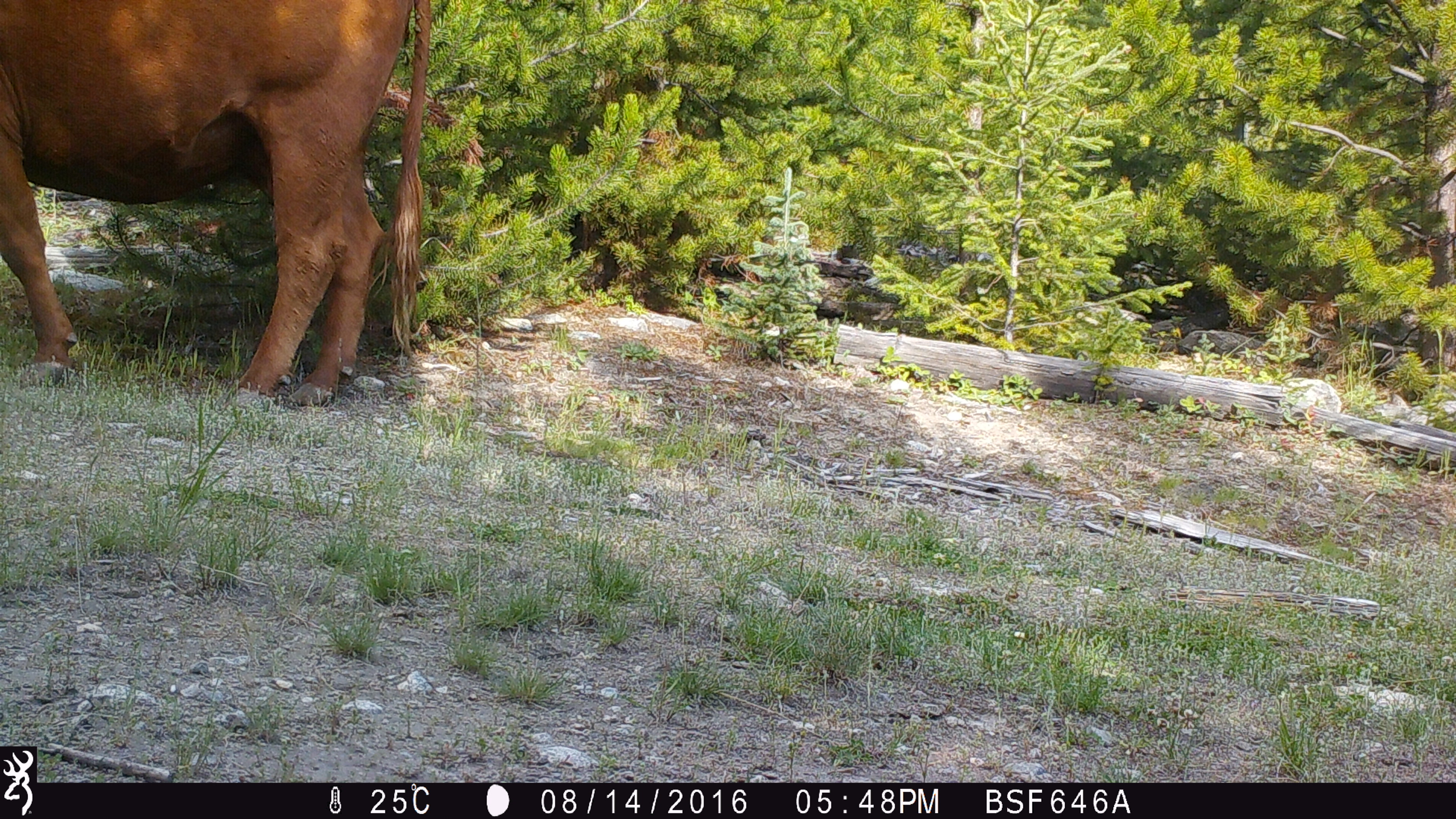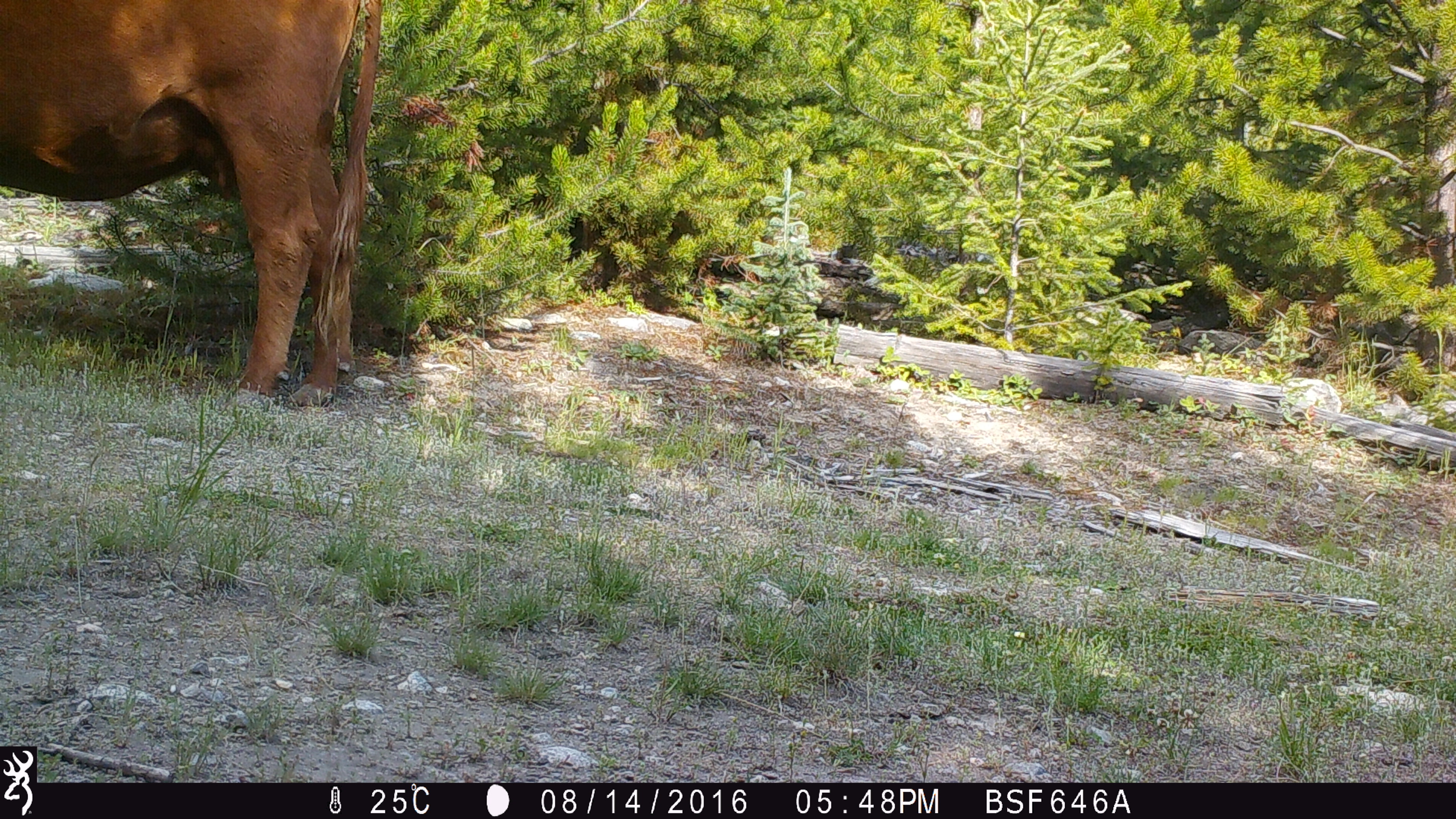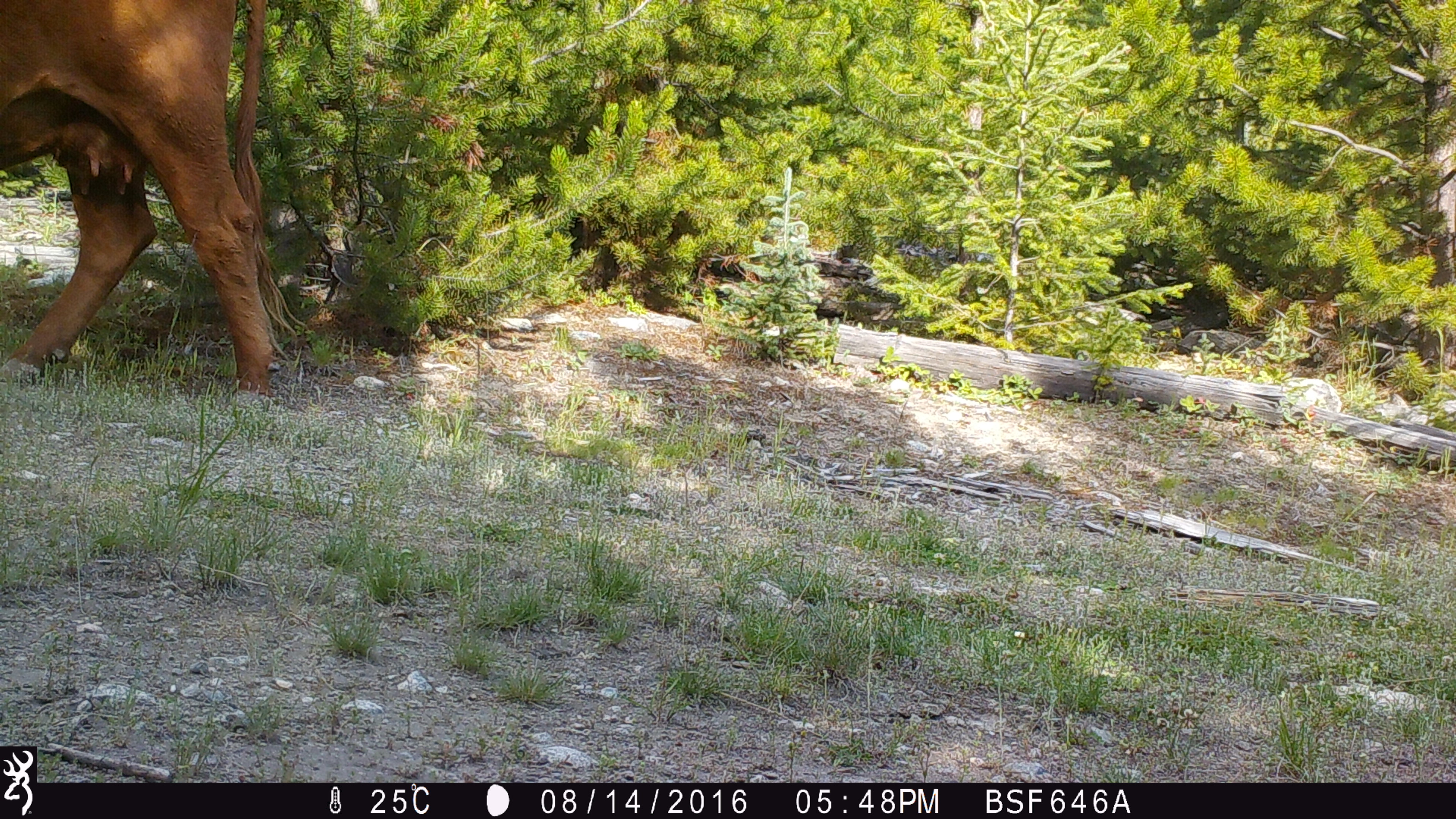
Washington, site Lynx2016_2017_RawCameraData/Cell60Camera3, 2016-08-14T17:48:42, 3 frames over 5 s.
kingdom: Animalia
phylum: Chordata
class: Mammalia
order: Artiodactyla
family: Bovidae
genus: Bos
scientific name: Bos taurus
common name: domestic cattle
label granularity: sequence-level